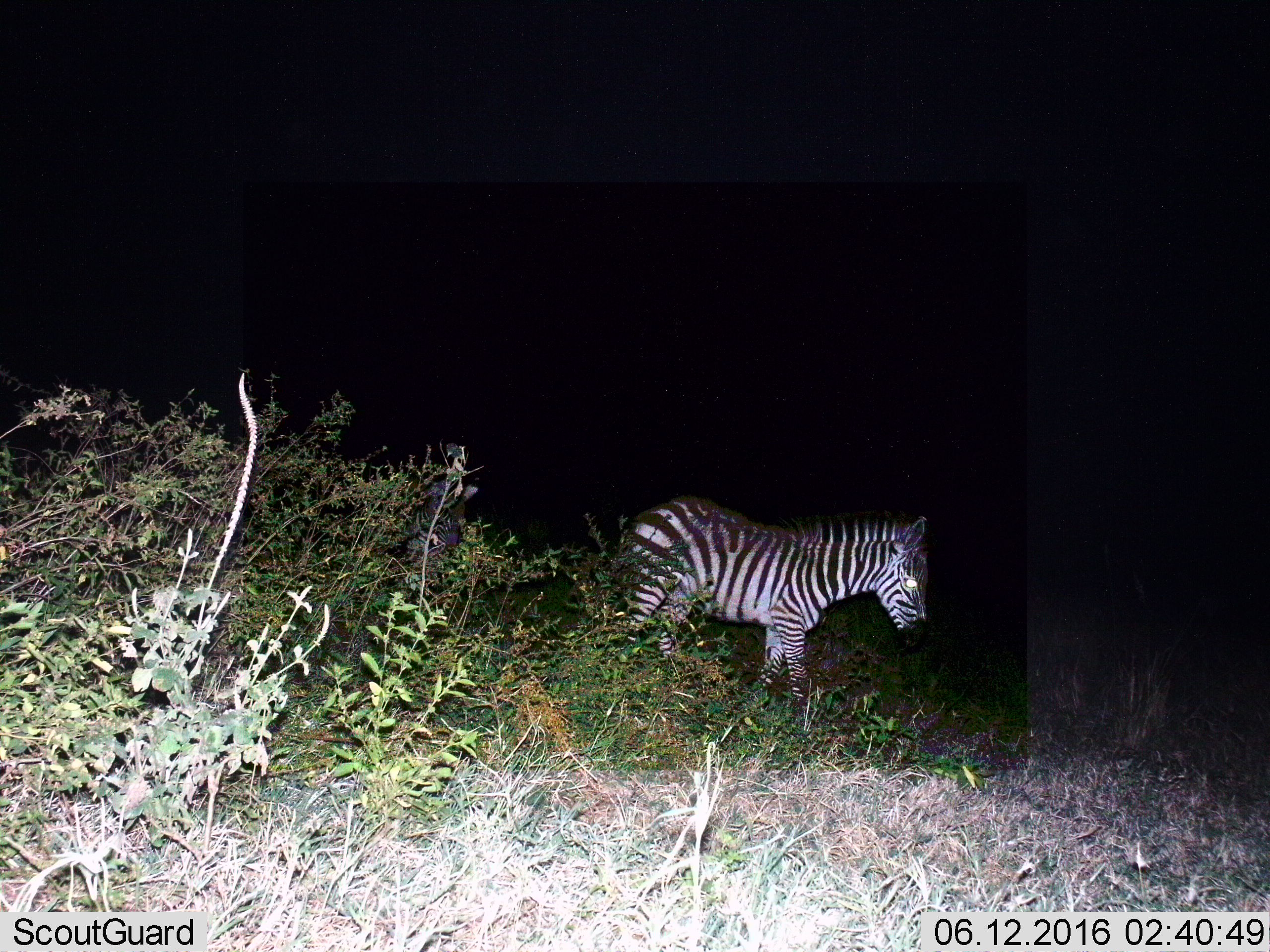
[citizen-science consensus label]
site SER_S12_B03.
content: unidentified animal